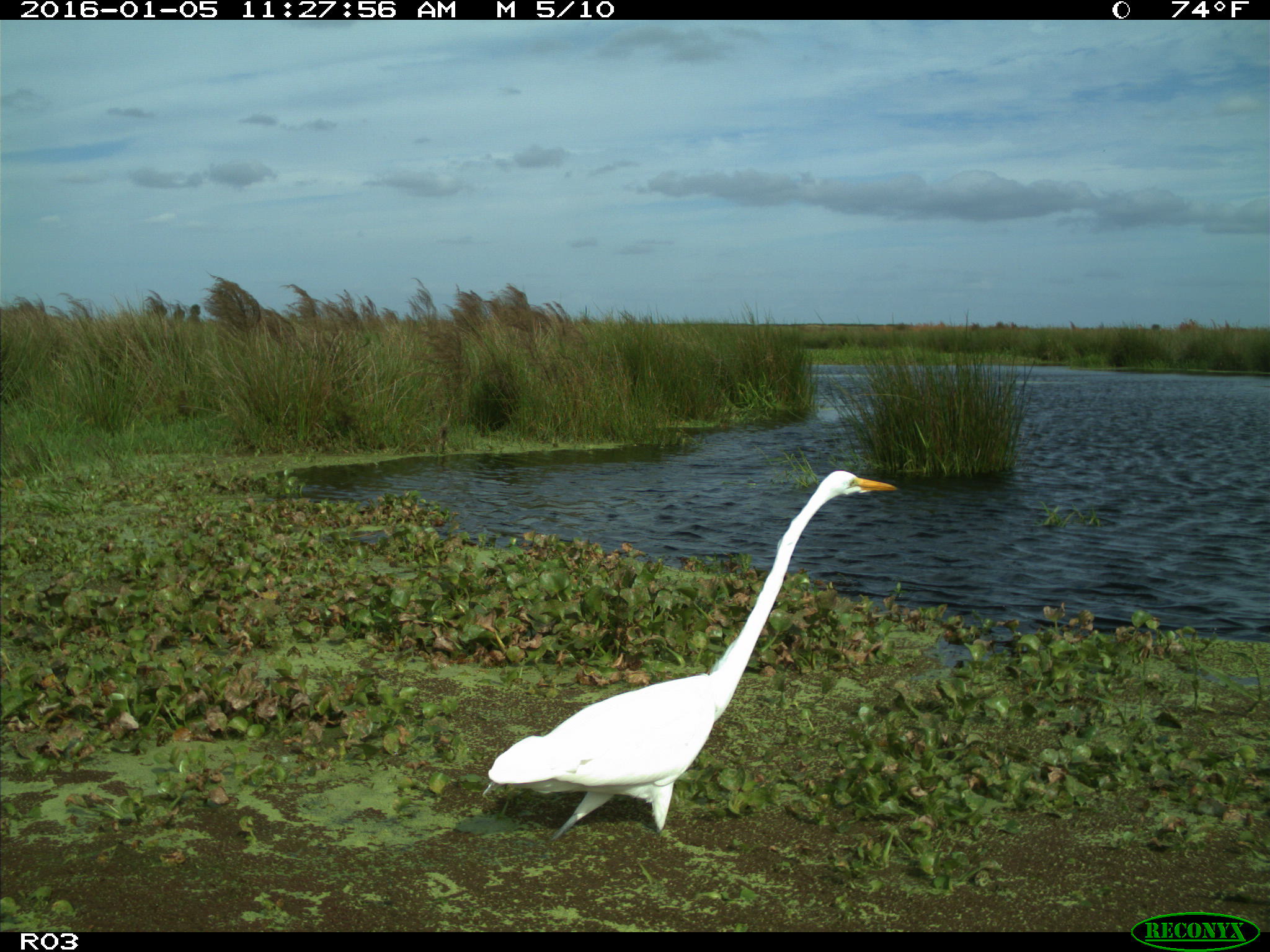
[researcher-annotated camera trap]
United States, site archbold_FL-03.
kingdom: Animalia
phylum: Chordata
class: Aves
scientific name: Aves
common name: birds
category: unidentified bird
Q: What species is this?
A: Unidentified bird (birds) (Aves).